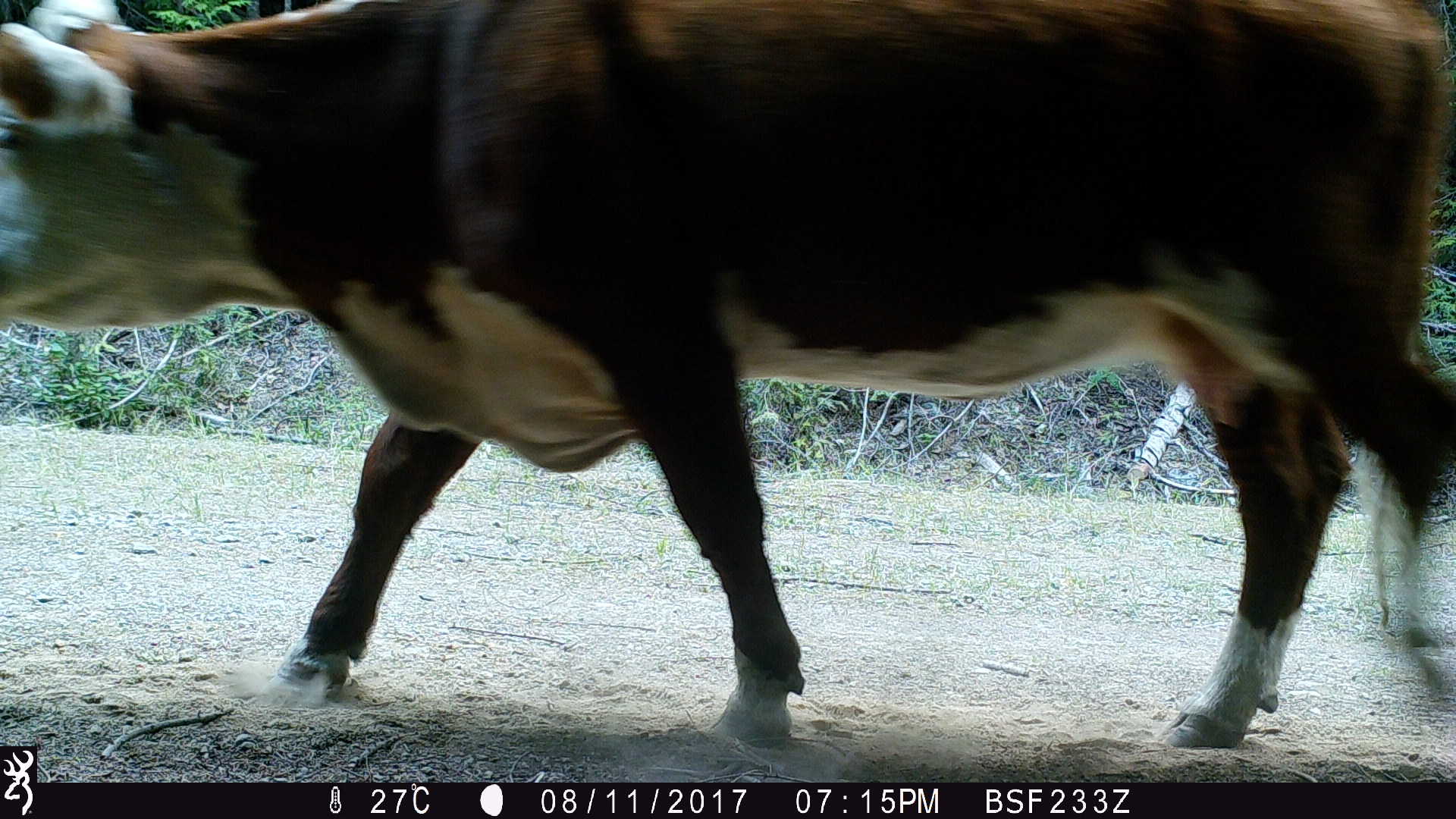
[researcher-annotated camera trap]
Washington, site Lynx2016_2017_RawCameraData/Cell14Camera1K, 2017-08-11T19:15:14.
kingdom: Animalia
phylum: Chordata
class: Mammalia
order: Artiodactyla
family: Bovidae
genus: Bos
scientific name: Bos taurus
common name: domestic cattle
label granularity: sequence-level